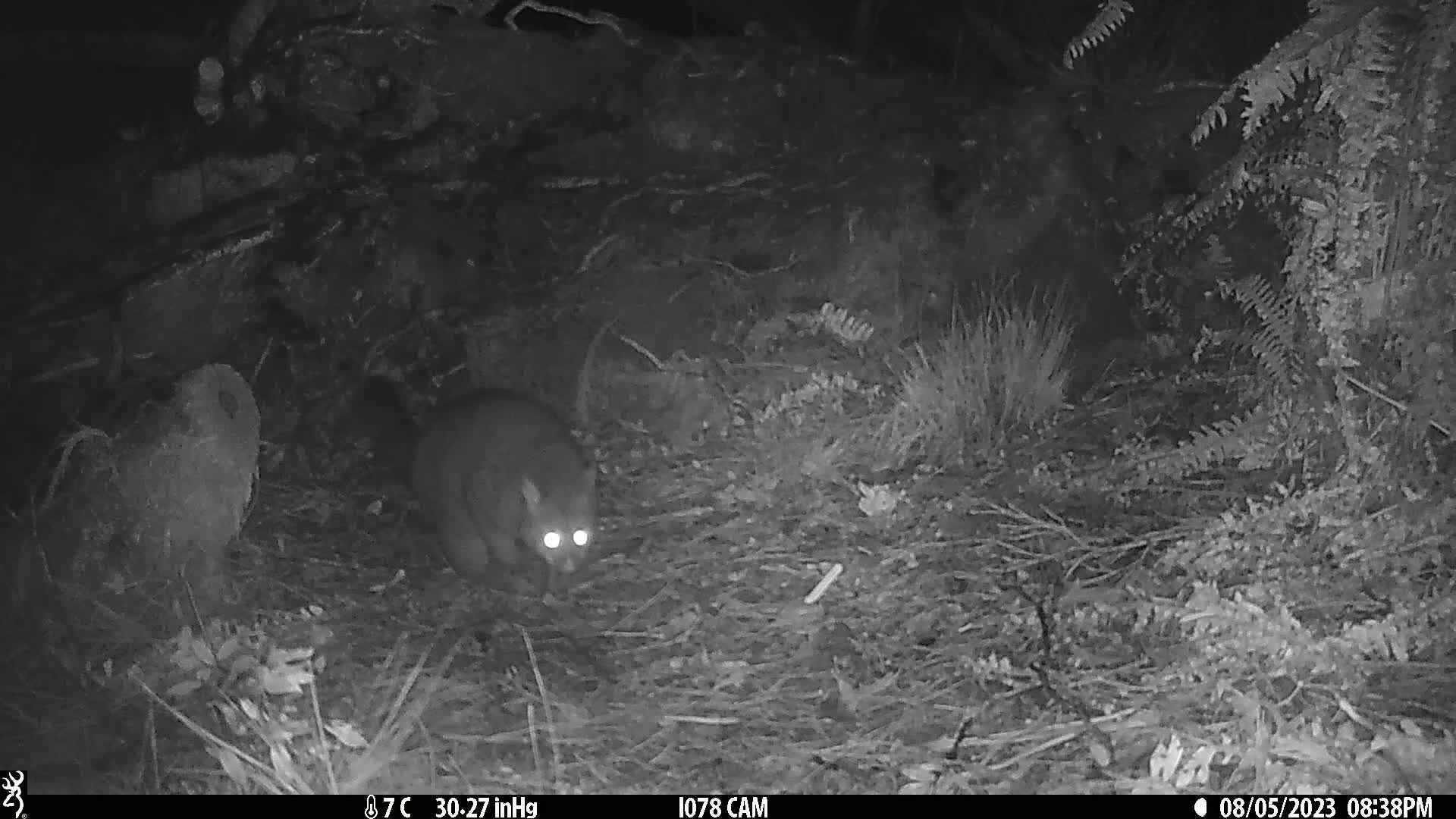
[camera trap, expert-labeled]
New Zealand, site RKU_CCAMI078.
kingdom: Animalia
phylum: Chordata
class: Mammalia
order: Diprotodontia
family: Phalangeridae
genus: Trichosurus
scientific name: Trichosurus vulpecula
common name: common brushtail possum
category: possum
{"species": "possum (common brushtail possum) (Trichosurus vulpecula)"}